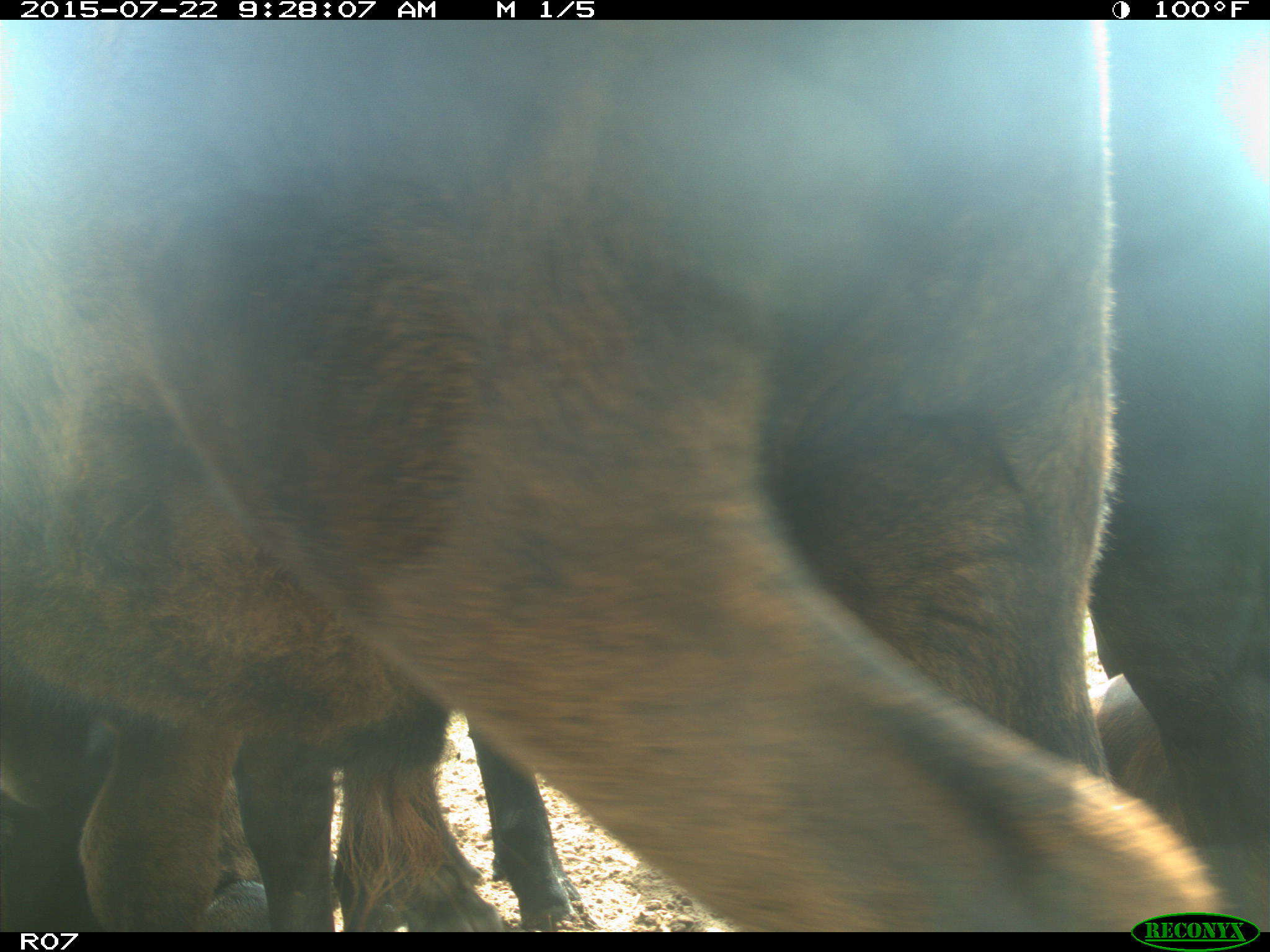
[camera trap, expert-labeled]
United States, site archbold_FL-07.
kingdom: Animalia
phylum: Chordata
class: Mammalia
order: Carnivora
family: Procyonidae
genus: Procyon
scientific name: Procyon lotor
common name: common raccoon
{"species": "Procyon lotor (common raccoon)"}